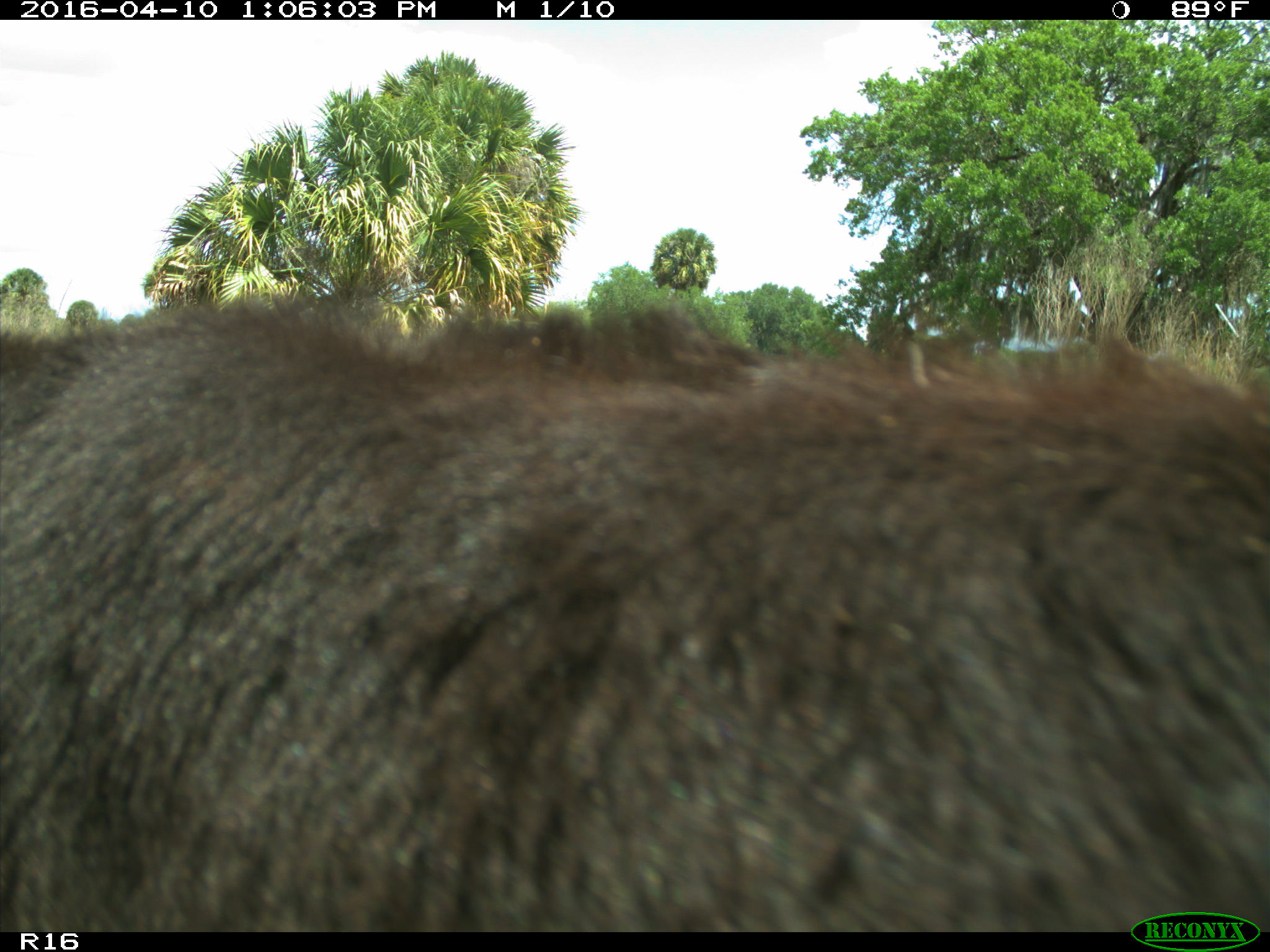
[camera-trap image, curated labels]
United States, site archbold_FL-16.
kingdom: Animalia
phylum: Chordata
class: Mammalia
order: Artiodactyla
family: Bovidae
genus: Bos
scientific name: Bos taurus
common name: domestic cow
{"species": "Bos taurus (domestic cow)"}